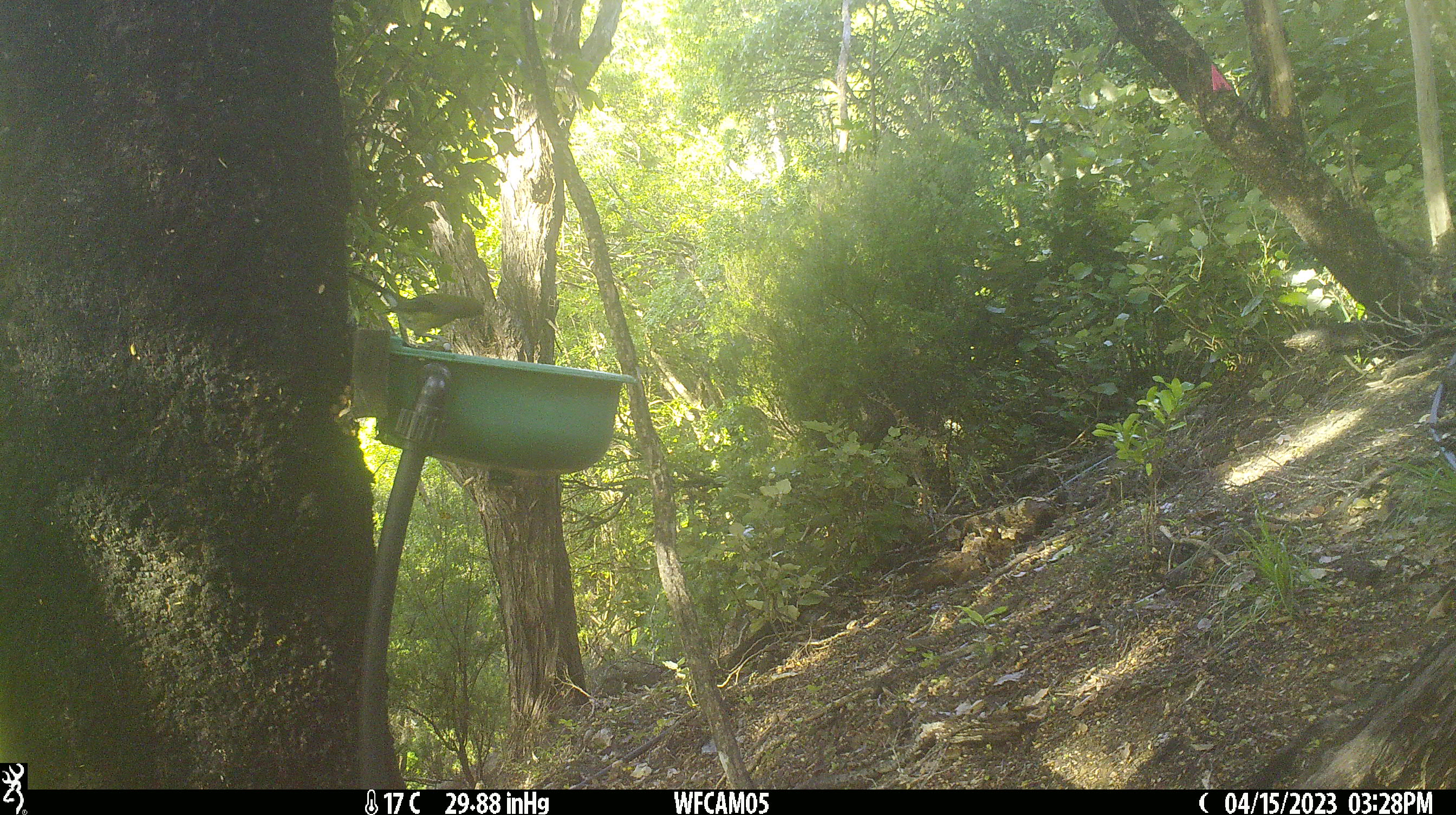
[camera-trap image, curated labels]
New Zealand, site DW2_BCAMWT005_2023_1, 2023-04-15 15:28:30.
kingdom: Animalia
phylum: Chordata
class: Aves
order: Passeriformes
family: Meliphagidae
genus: Anthornis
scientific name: Anthornis melanura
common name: new zealand bellbird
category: bellbird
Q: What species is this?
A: Bellbird (new zealand bellbird) (Anthornis melanura).